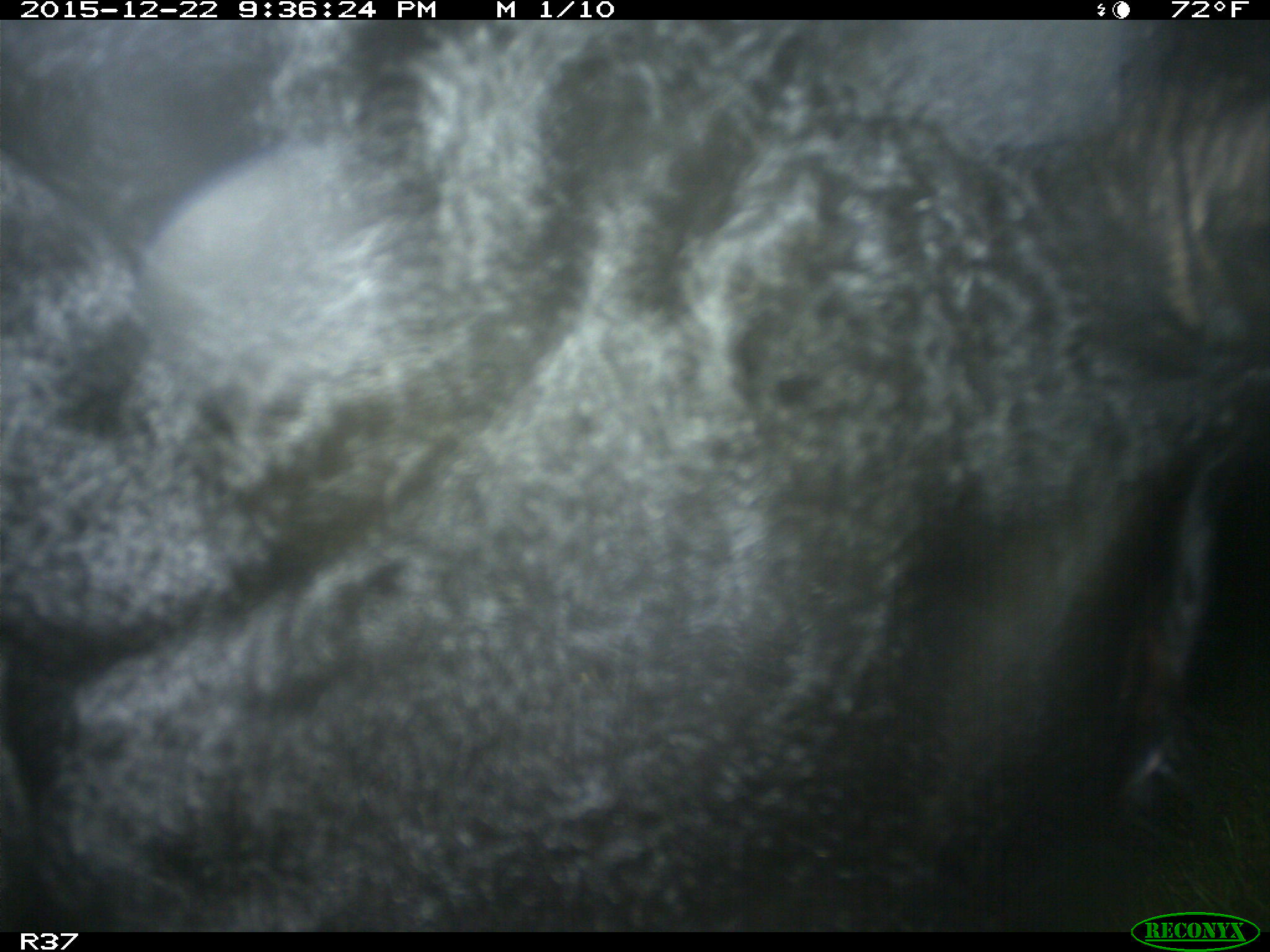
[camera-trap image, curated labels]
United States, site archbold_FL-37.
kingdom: Animalia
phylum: Chordata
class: Mammalia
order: Artiodactyla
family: Bovidae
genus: Bos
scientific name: Bos taurus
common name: domestic cow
Bos taurus (domestic cow).